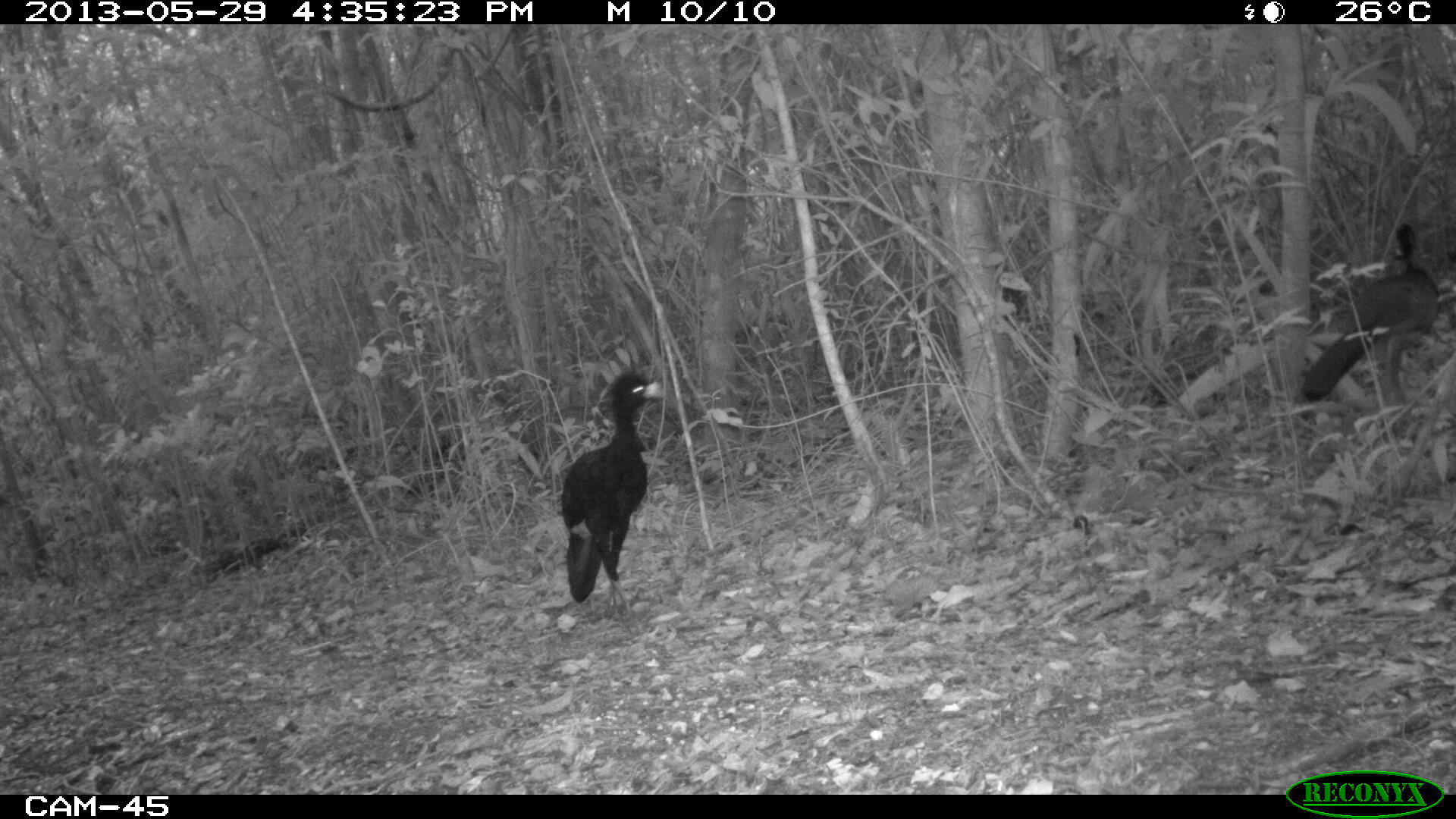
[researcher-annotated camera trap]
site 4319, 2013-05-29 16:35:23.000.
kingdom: Animalia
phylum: Chordata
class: Aves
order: Galliformes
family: Cracidae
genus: Crax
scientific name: Crax rubra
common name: great curassow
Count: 2.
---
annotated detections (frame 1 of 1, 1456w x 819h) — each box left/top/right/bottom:
crax rubra: 1300/220/1441/408; 560/369/661/621